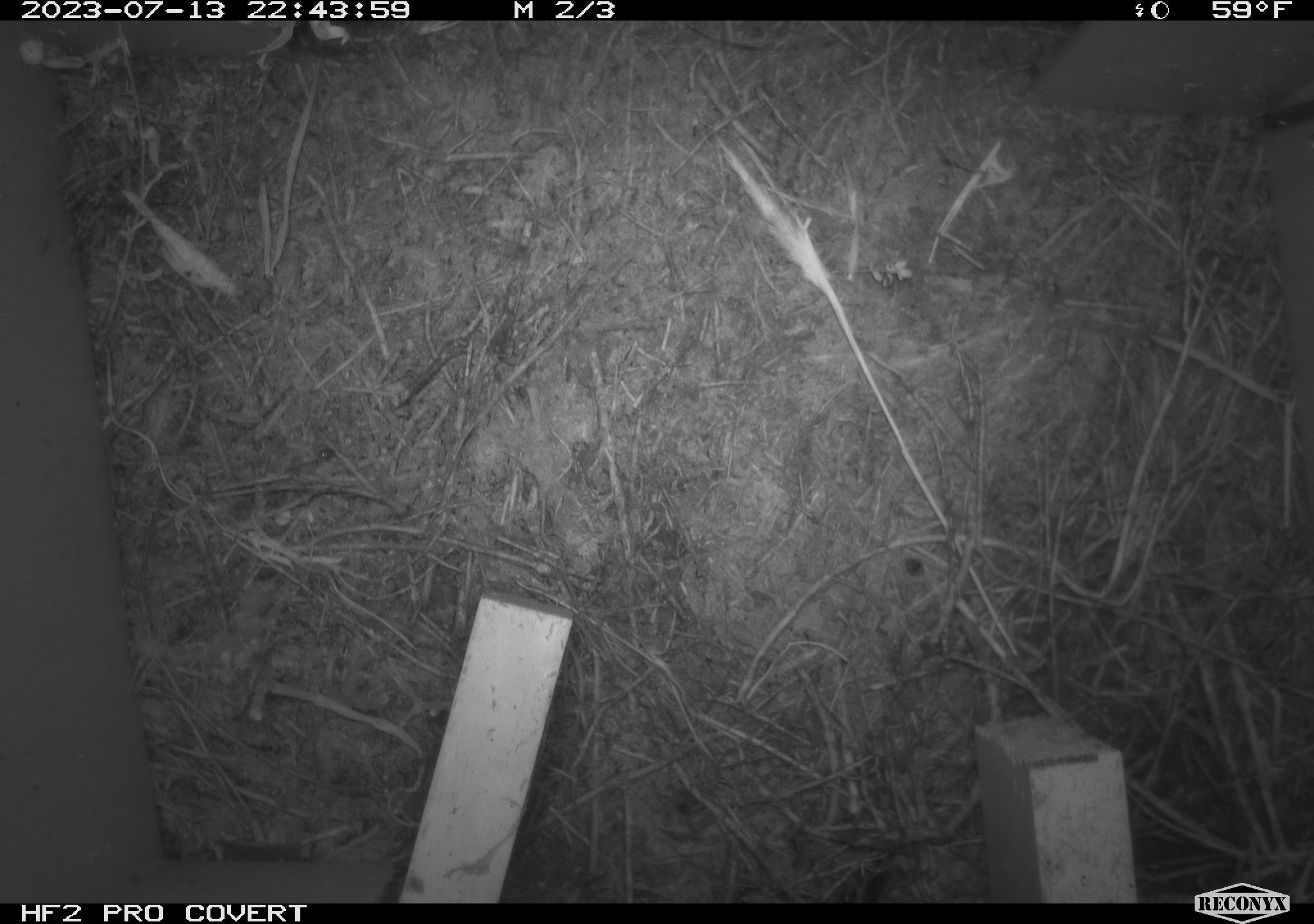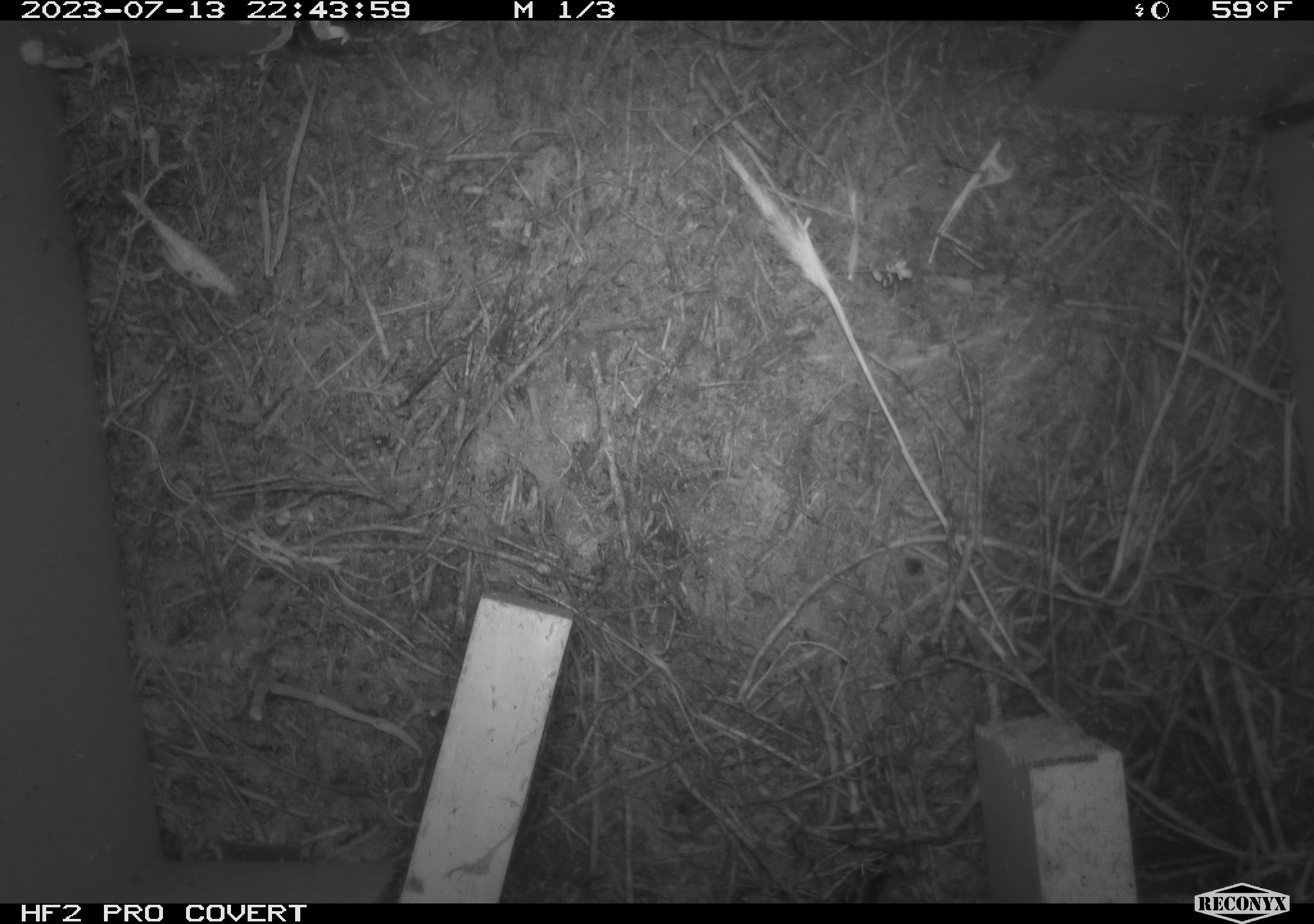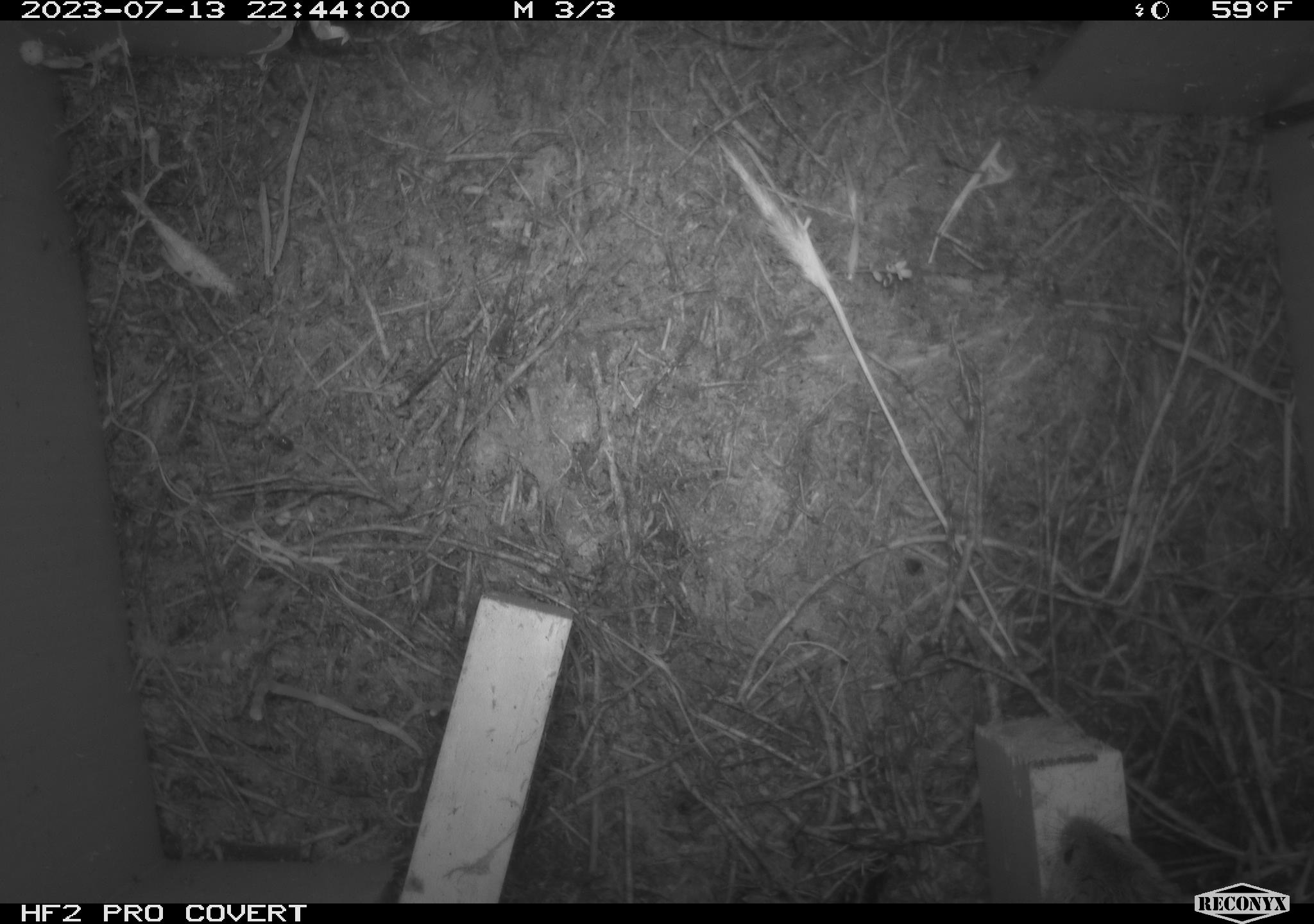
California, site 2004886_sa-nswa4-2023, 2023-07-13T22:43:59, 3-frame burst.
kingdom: Animalia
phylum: Chordata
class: Mammalia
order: Rodentia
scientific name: Rodentia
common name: mouse species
Mouse species (Rodentia).